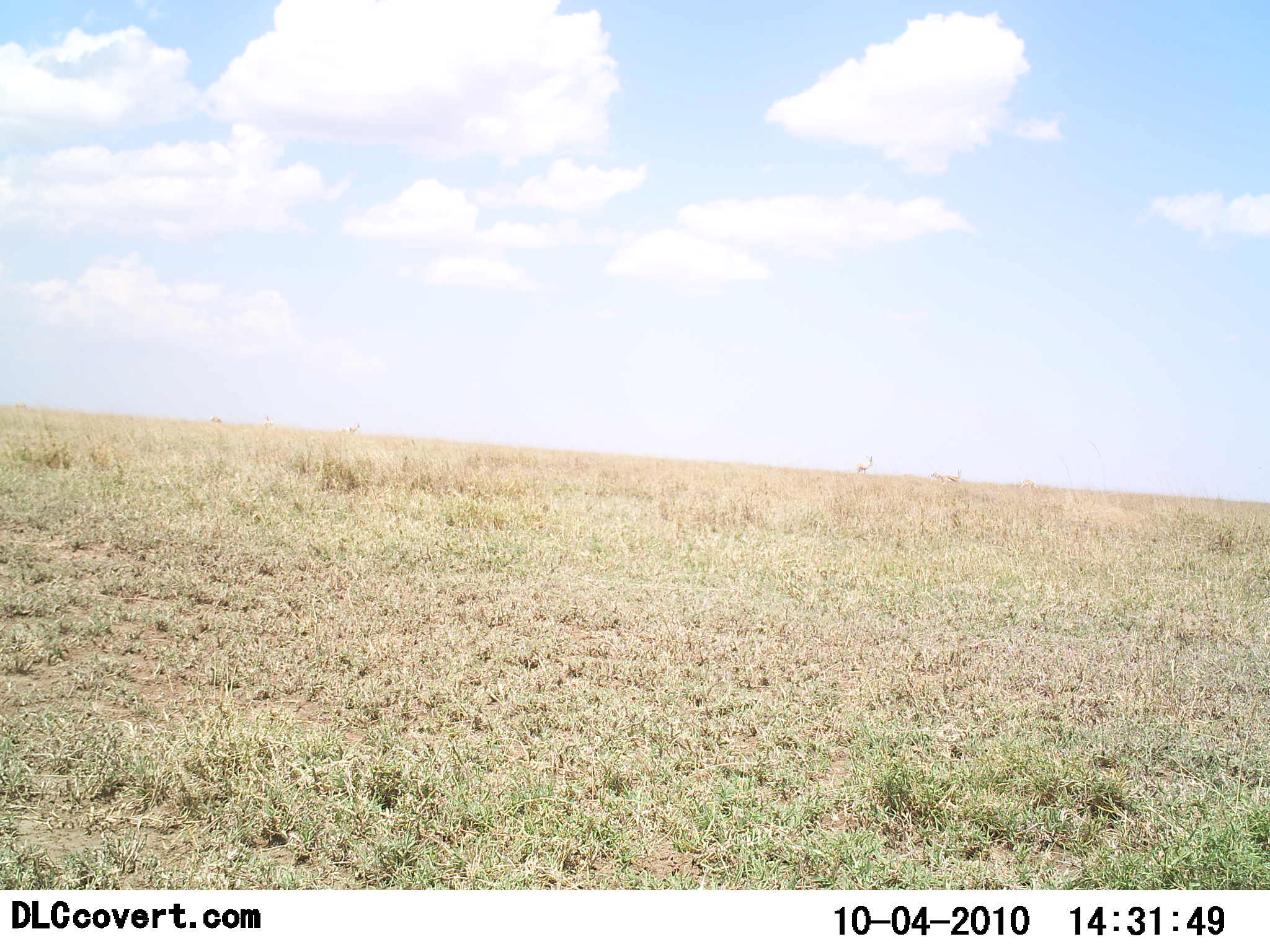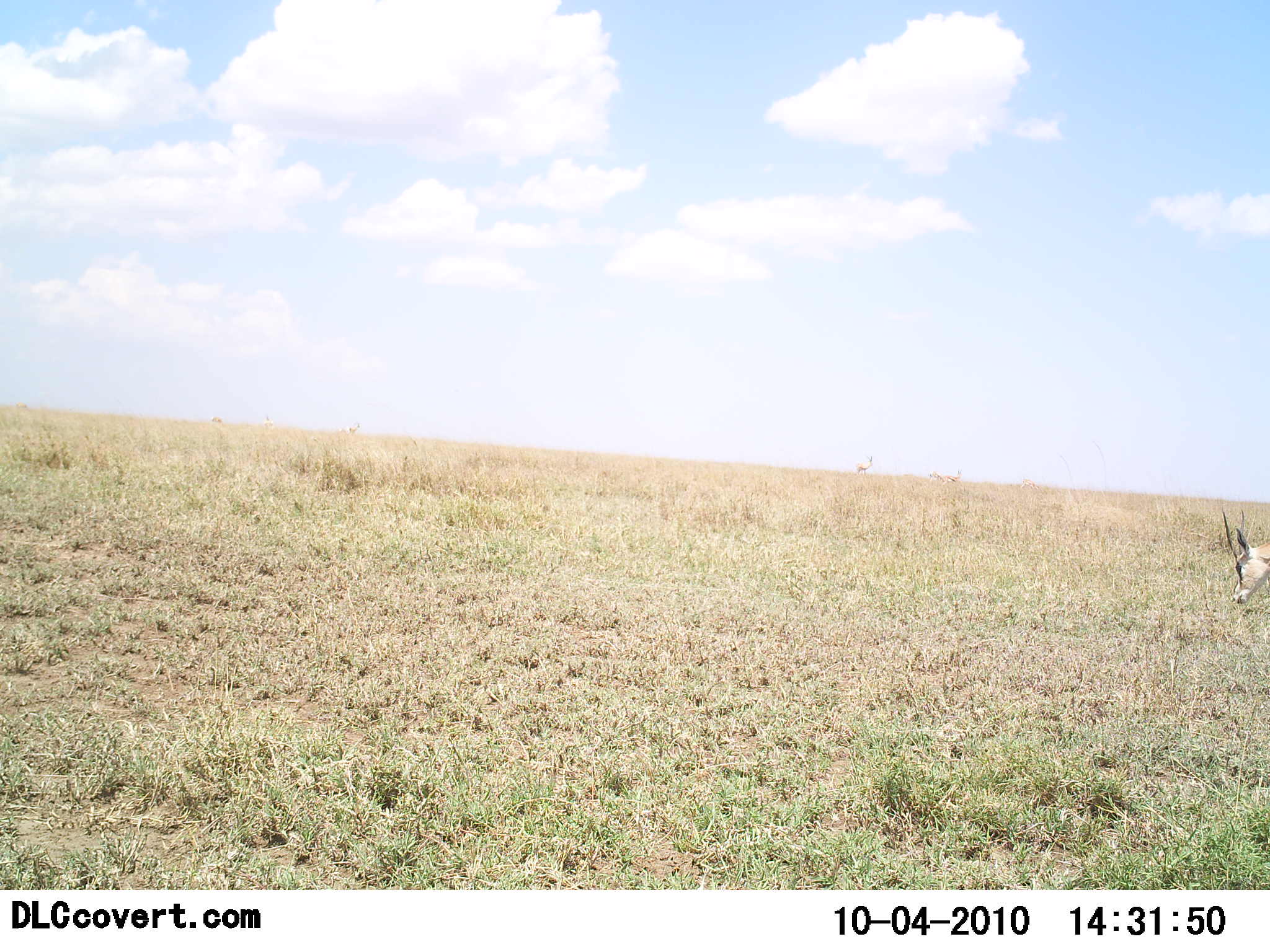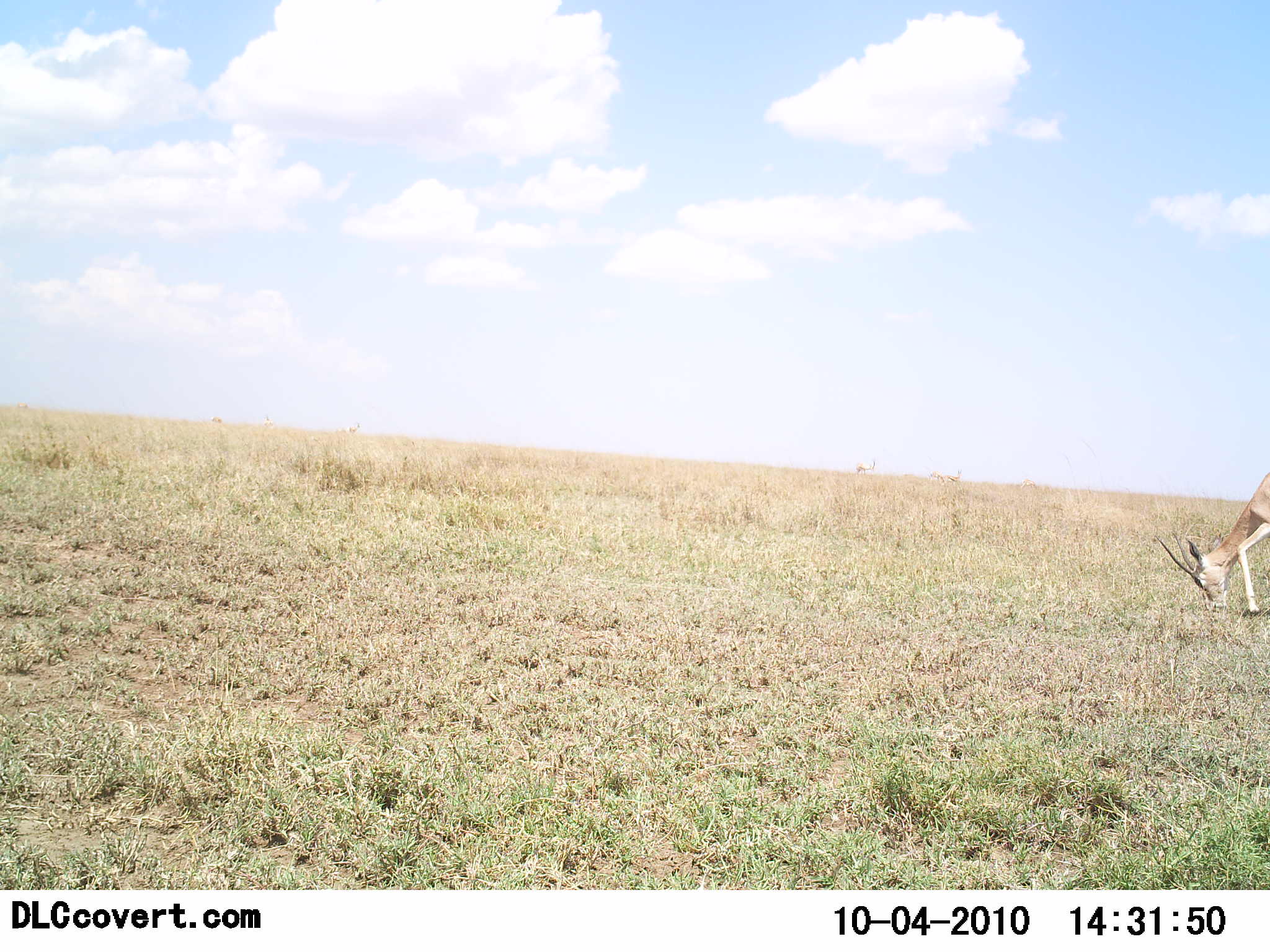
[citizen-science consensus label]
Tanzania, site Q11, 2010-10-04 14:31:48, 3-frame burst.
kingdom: Animalia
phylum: Chordata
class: Mammalia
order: Artiodactyla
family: Bovidae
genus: Nanger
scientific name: Nanger granti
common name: grant's gazelle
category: gazellegrants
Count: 1.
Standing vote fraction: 0%.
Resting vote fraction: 0%.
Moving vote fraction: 60%.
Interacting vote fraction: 0%.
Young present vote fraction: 0%.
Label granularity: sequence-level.